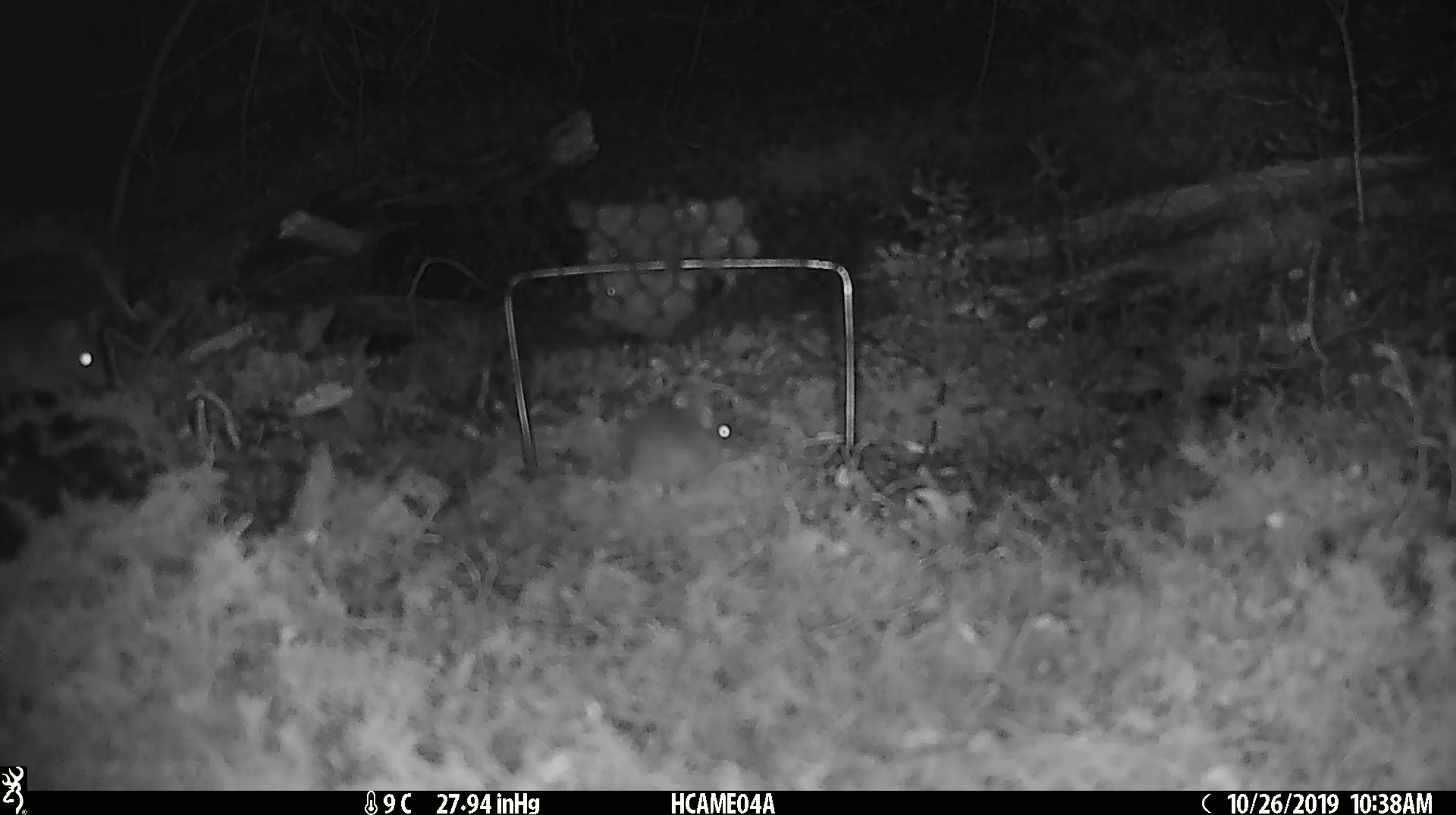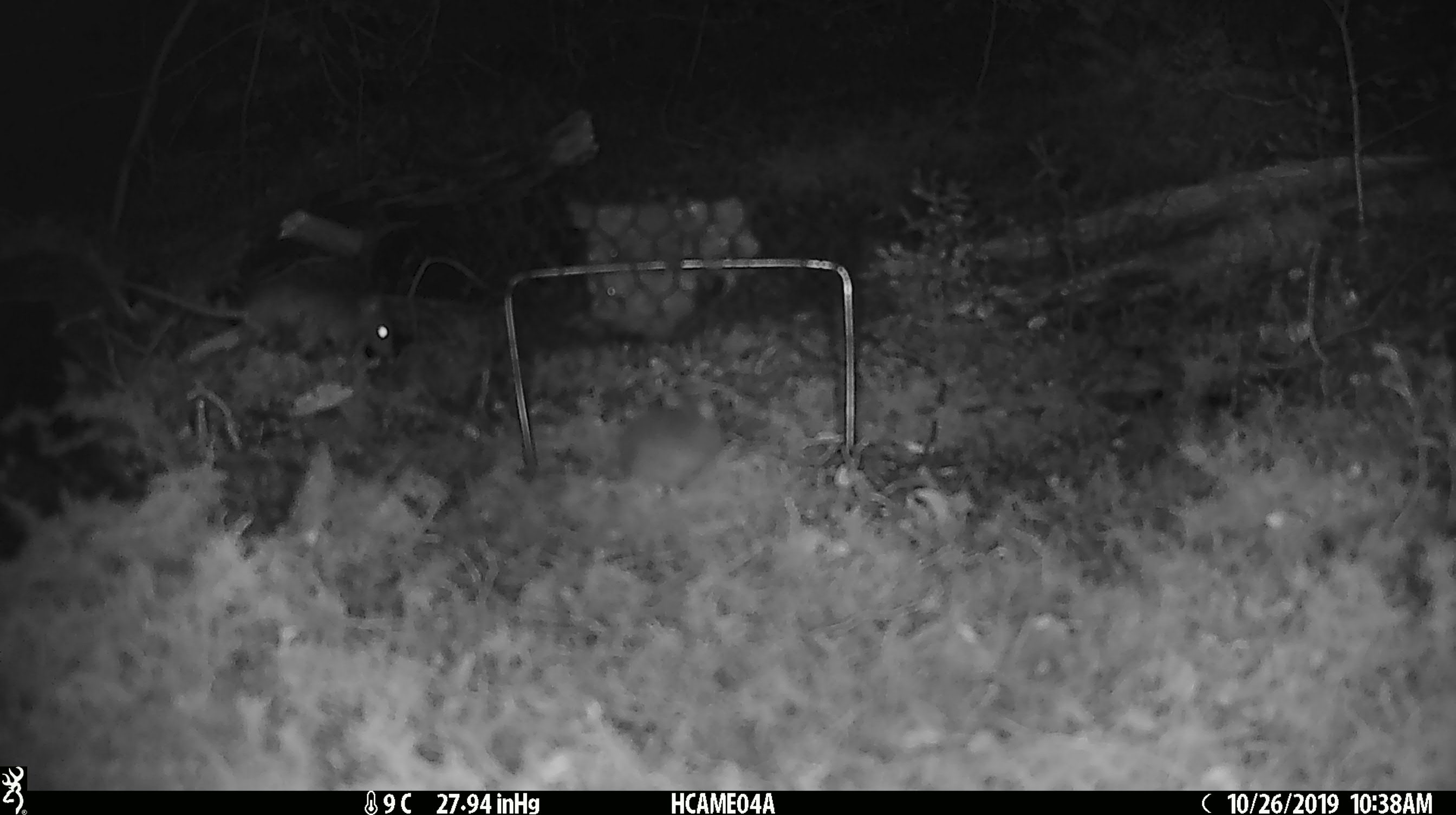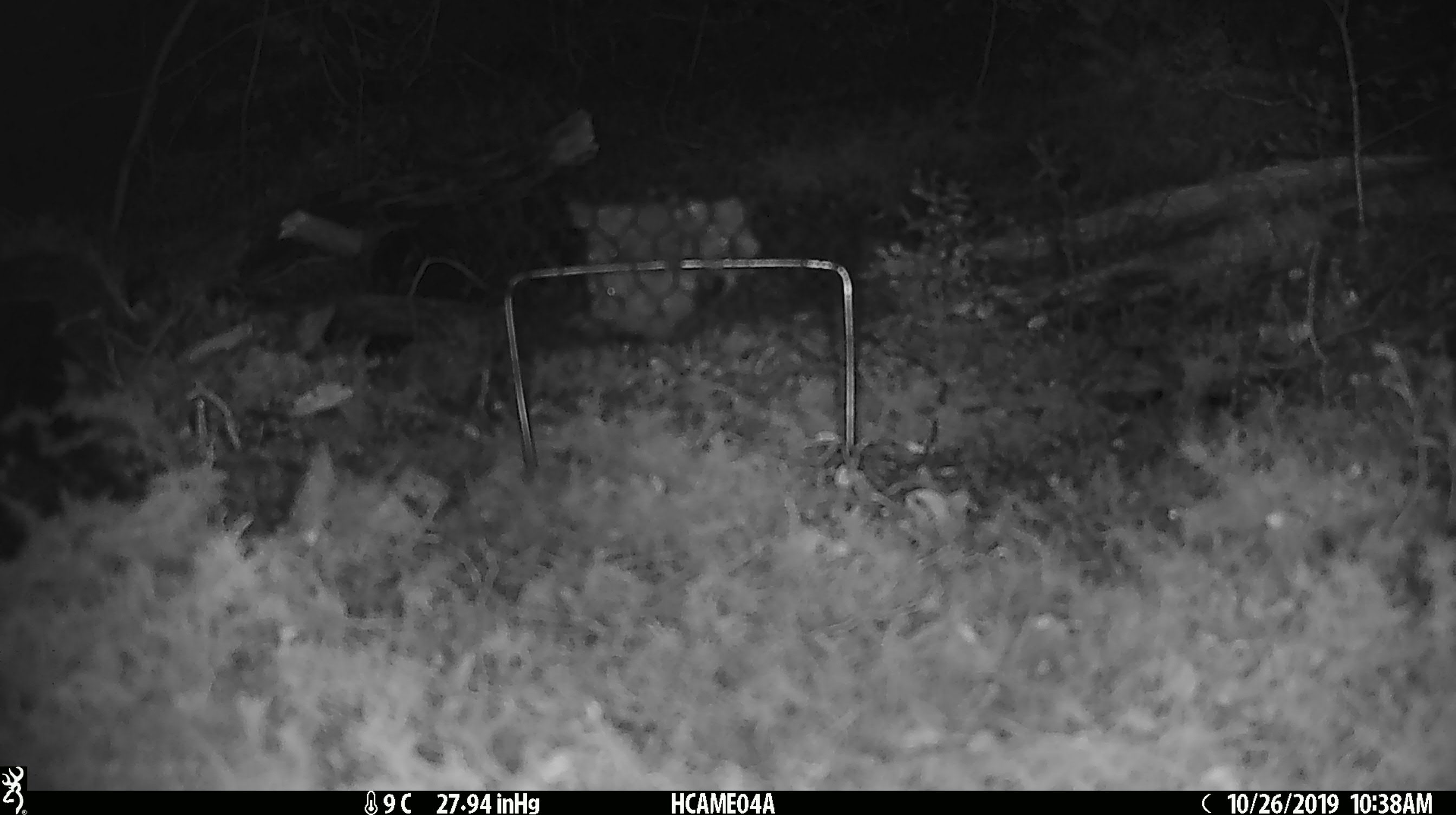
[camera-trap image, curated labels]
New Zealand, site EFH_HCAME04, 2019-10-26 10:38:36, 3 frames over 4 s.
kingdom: Animalia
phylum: Chordata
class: Mammalia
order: Rodentia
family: Muridae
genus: Mus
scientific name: Mus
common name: mouse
Mouse (Mus).